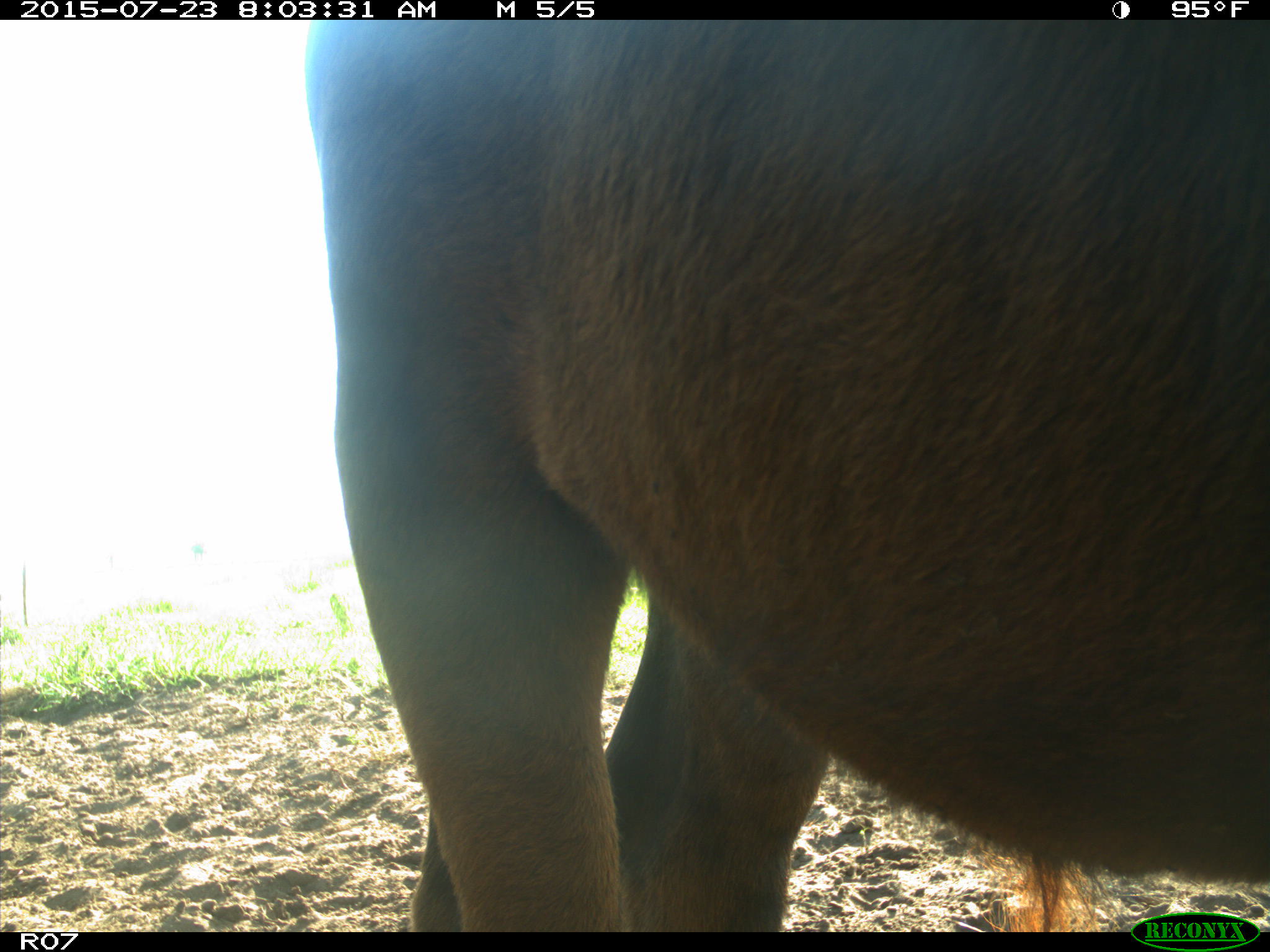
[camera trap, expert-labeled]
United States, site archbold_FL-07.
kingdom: Animalia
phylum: Chordata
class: Mammalia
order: Artiodactyla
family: Bovidae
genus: Bos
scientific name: Bos taurus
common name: domestic cow